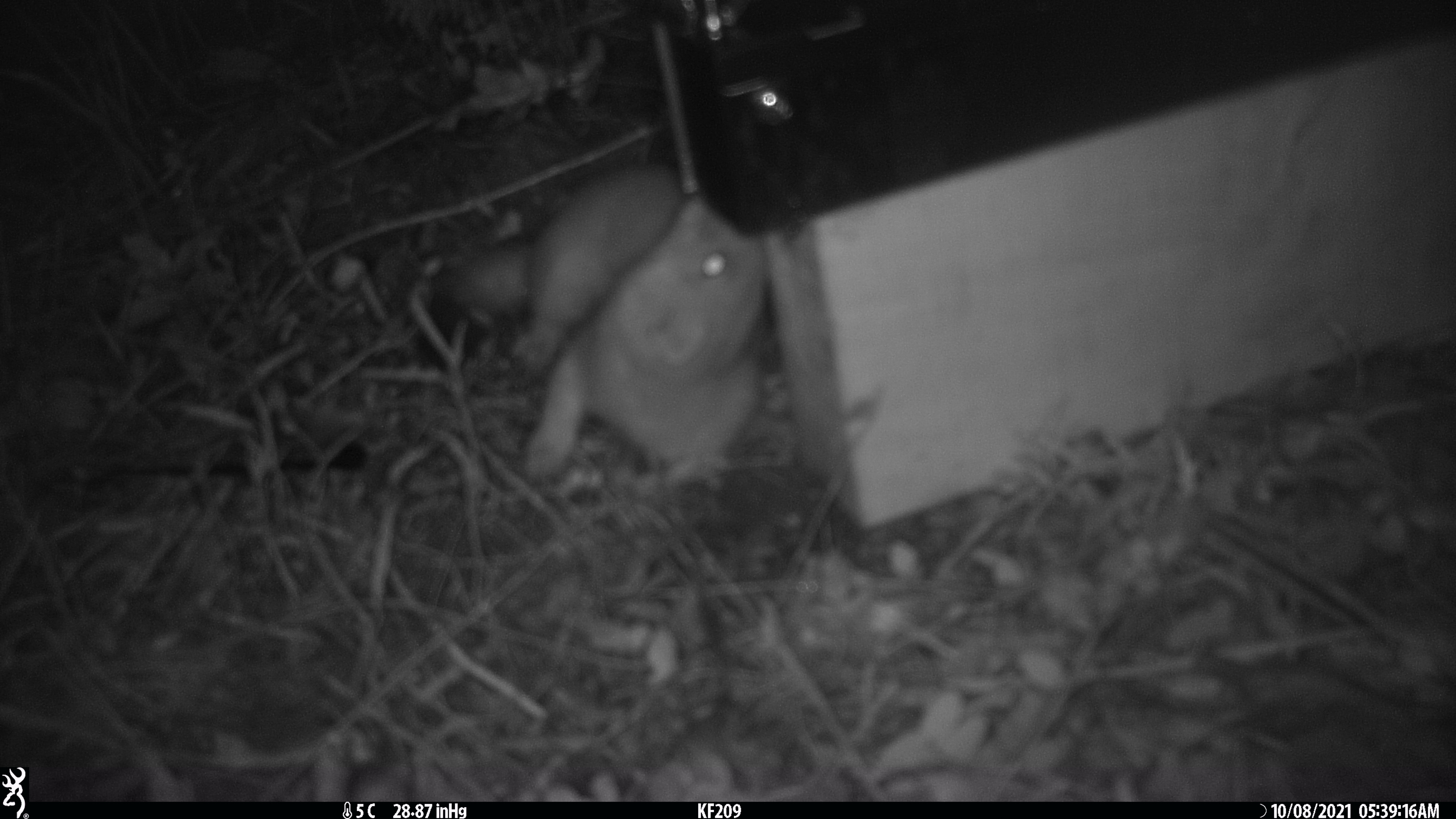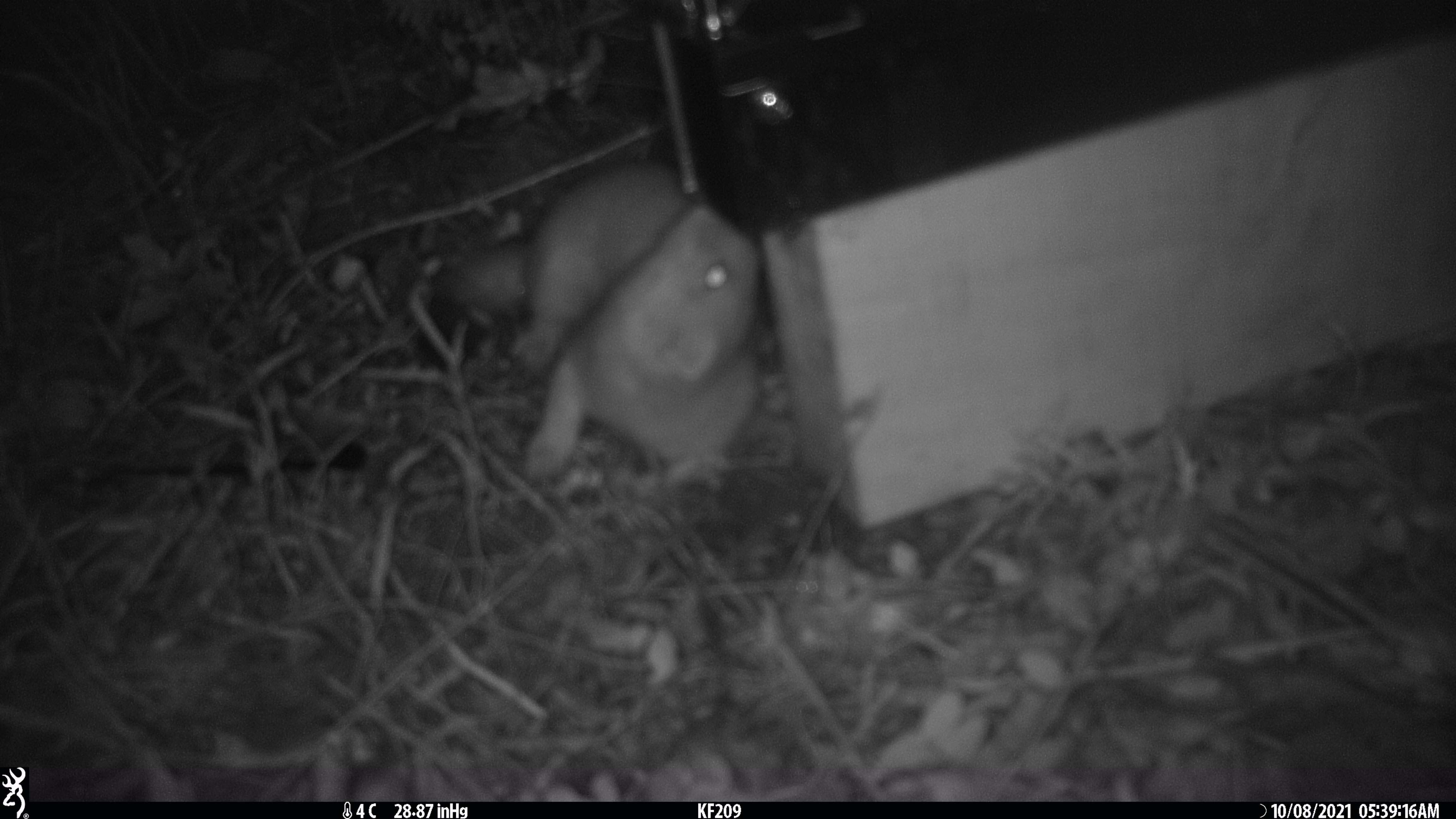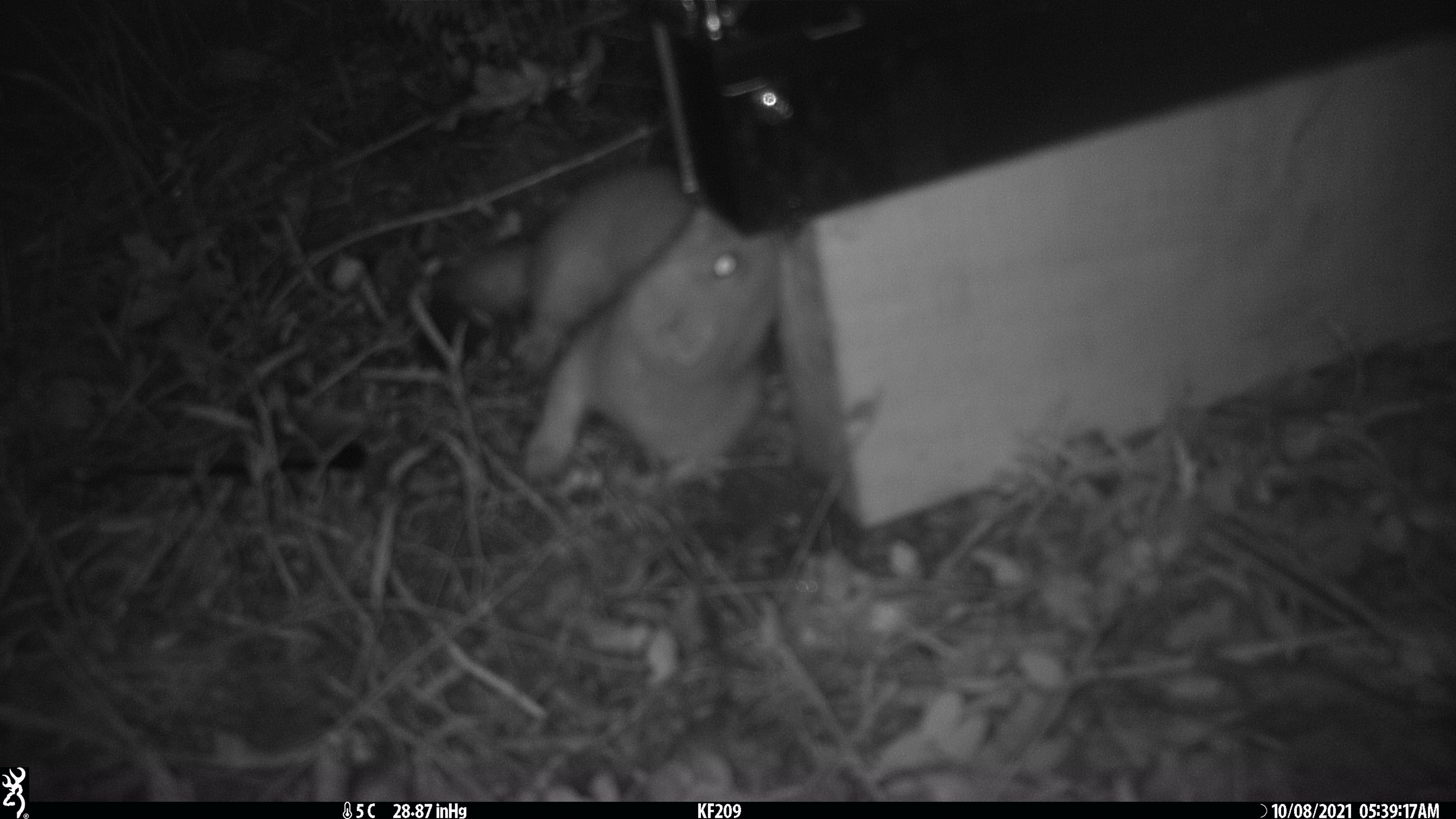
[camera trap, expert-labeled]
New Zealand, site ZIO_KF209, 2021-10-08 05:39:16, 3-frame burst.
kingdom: Animalia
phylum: Chordata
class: Mammalia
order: Carnivora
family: Mustelidae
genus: Mustela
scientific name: Mustela erminea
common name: stoat